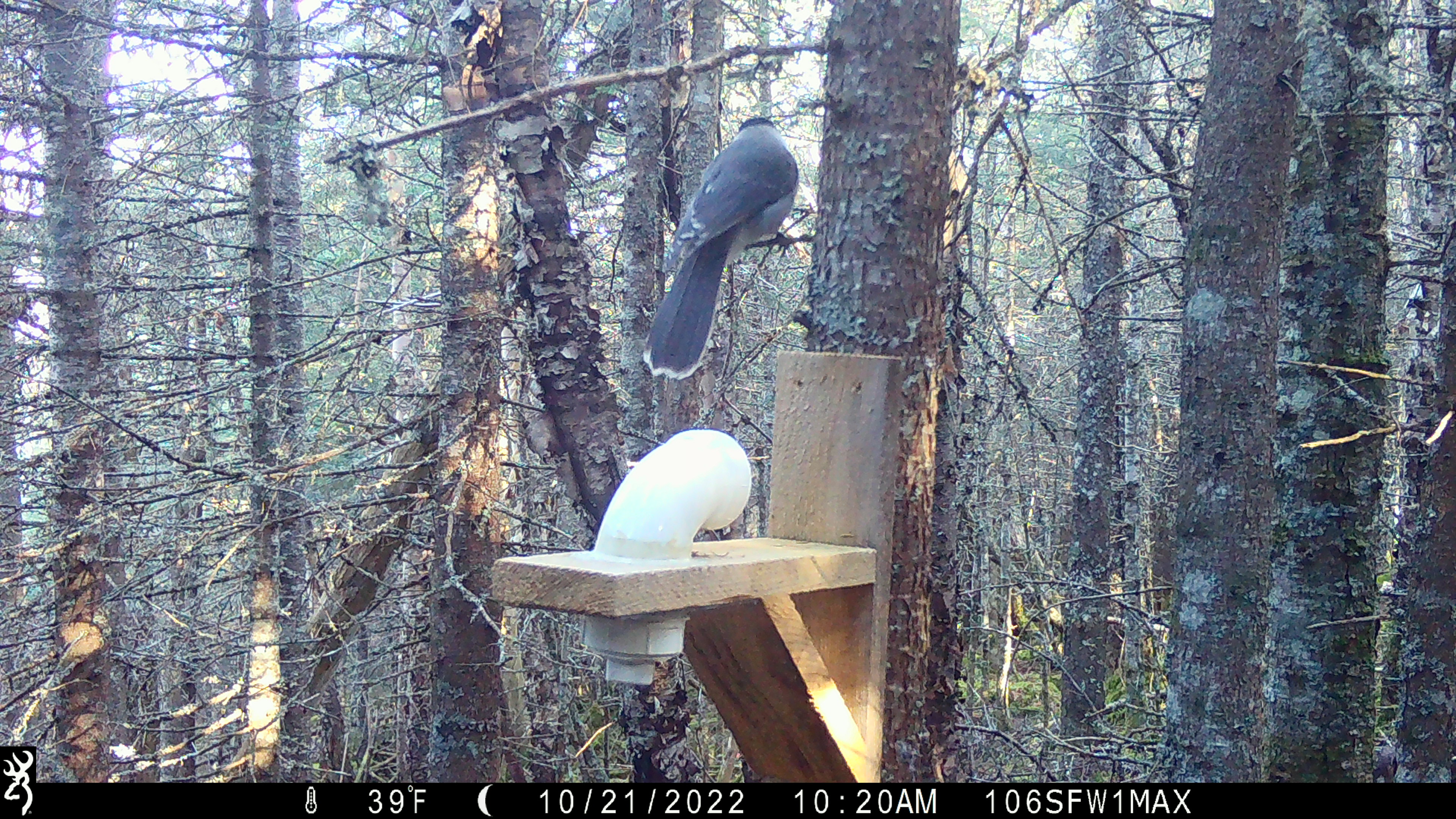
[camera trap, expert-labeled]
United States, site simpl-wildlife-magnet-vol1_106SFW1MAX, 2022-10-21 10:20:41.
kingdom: Animalia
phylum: Chordata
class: Aves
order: Passeriformes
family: Corvidae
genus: Perisoreus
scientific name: Perisoreus canadensis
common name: canada jay